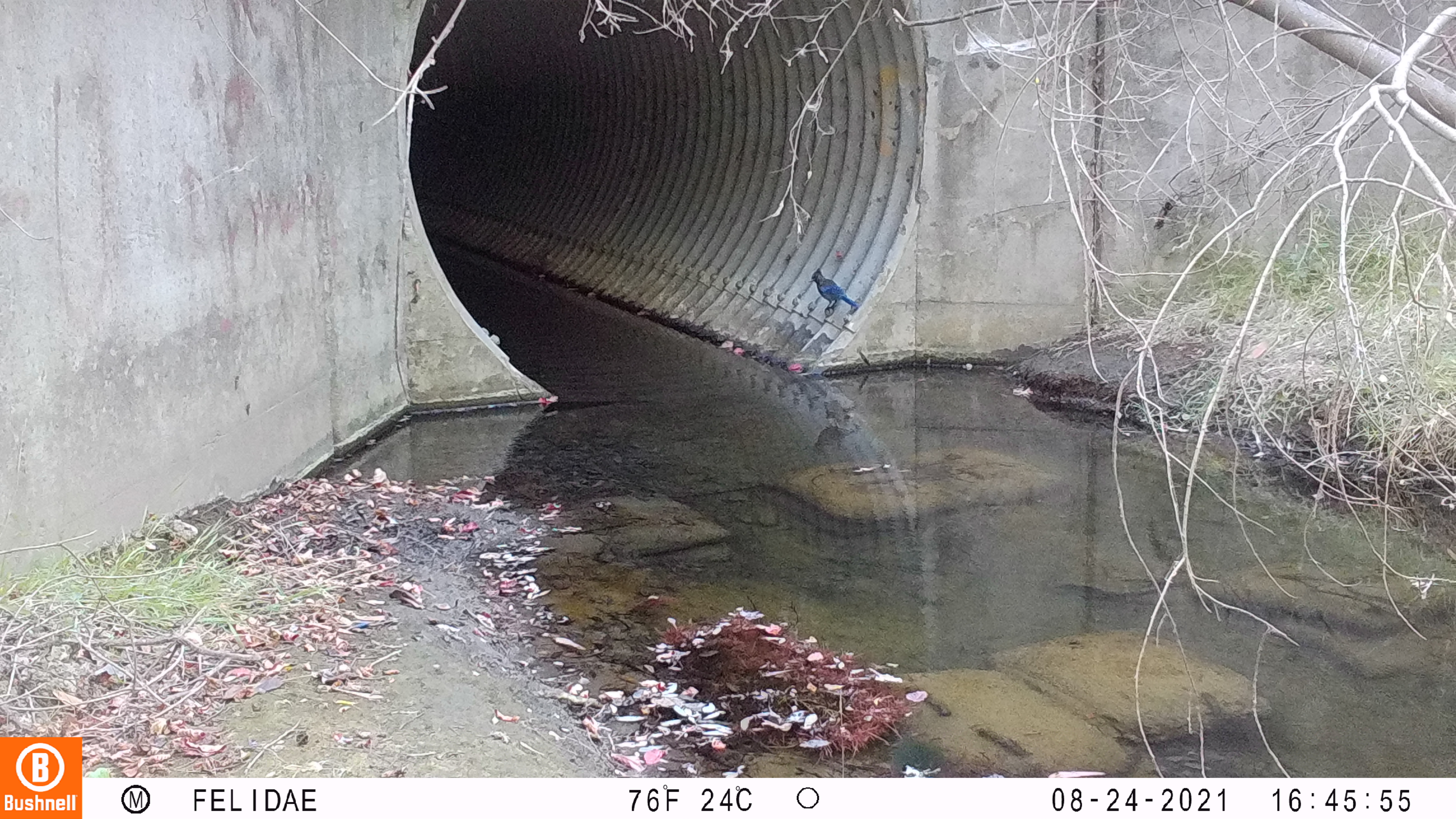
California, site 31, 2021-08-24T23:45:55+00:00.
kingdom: Animalia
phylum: Chordata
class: Aves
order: Passeriformes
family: Corvidae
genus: Cyanocitta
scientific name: Cyanocitta stelleri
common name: steller's jay